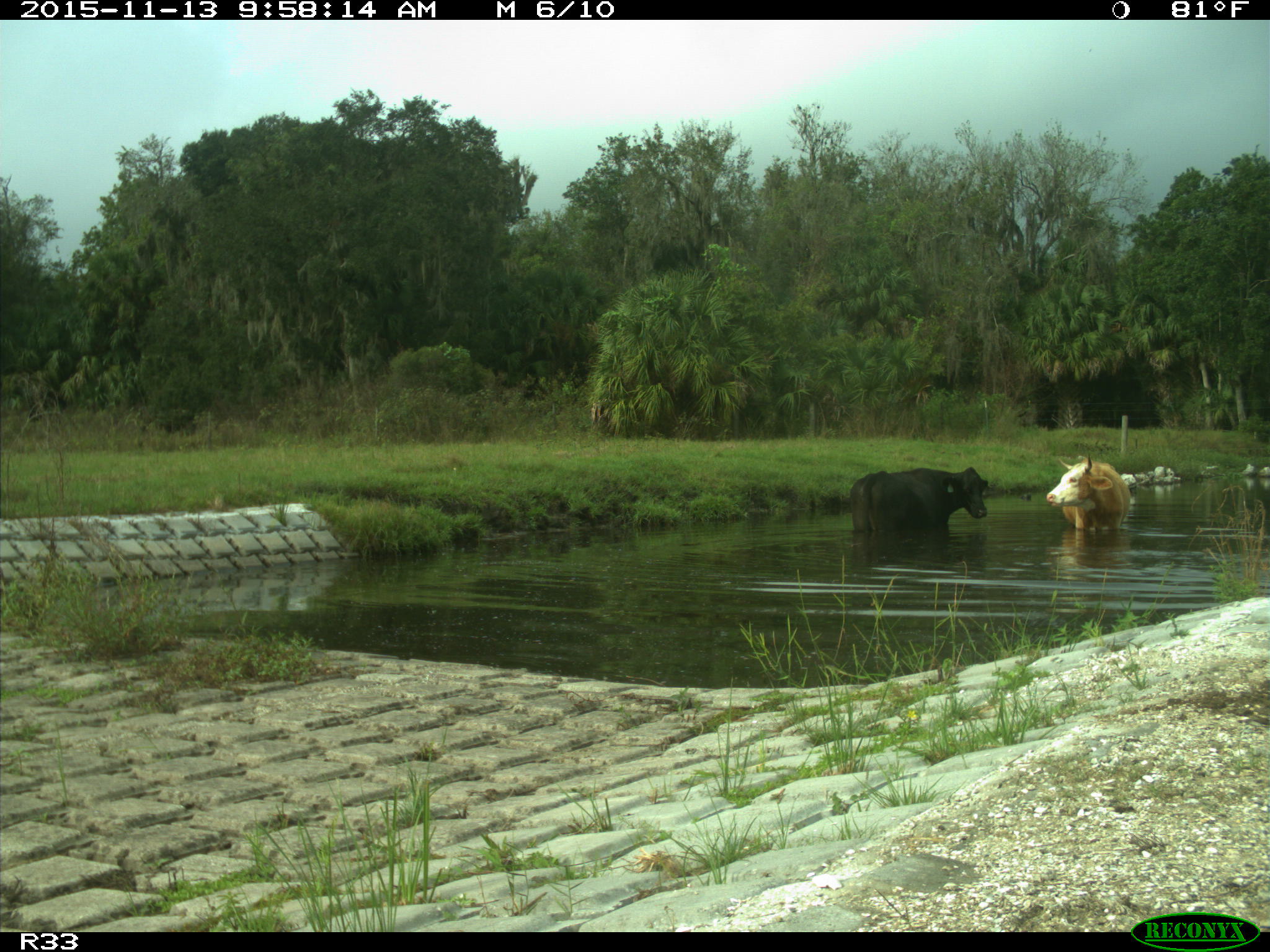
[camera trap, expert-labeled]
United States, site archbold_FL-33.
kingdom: Animalia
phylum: Chordata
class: Mammalia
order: Artiodactyla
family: Bovidae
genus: Bos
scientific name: Bos taurus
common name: domestic cow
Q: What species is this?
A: Bos taurus (domestic cow).